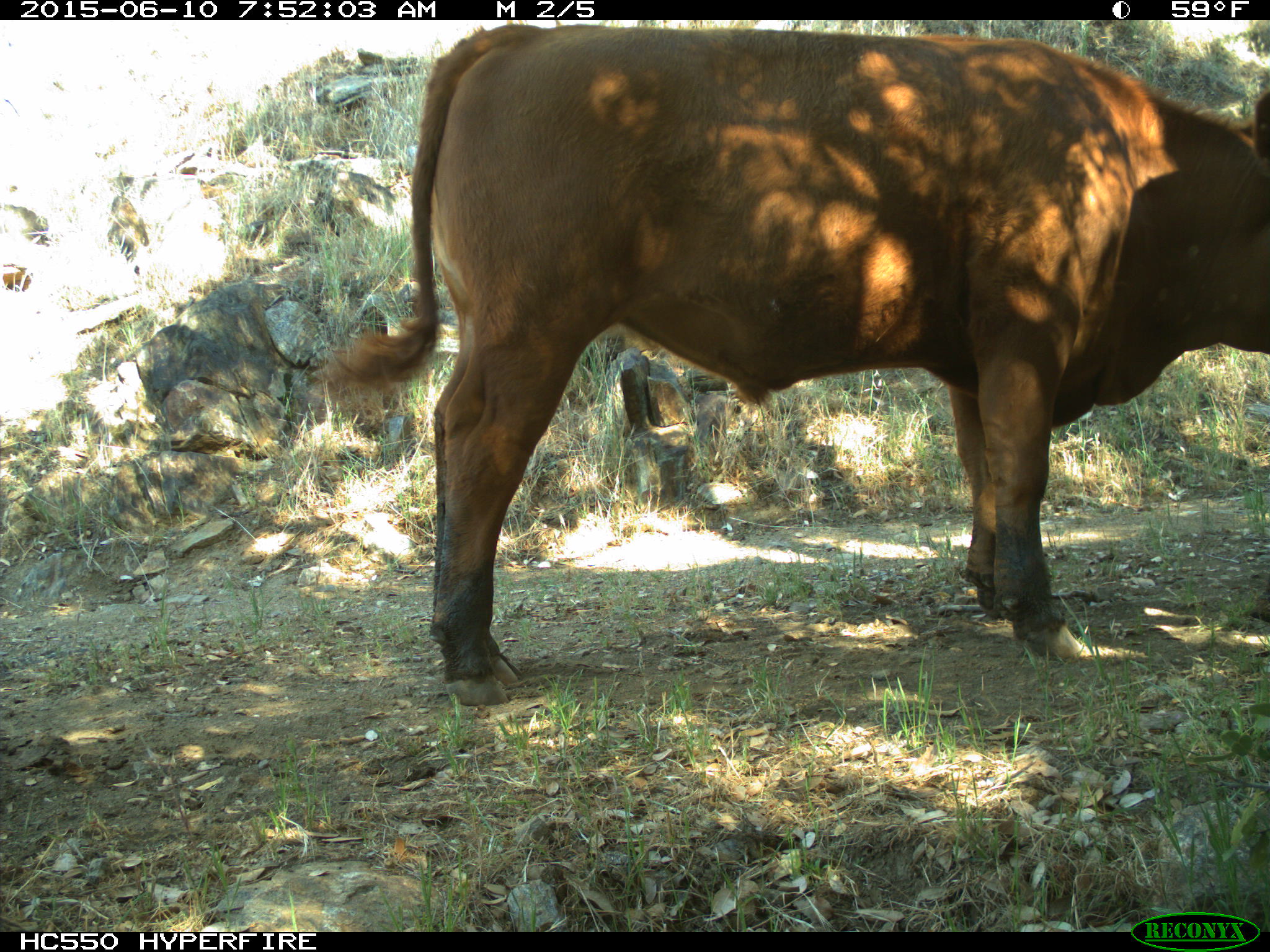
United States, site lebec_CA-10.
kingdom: Animalia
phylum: Chordata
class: Mammalia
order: Artiodactyla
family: Bovidae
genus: Bos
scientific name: Bos taurus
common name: domestic cow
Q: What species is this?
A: Bos taurus (domestic cow).